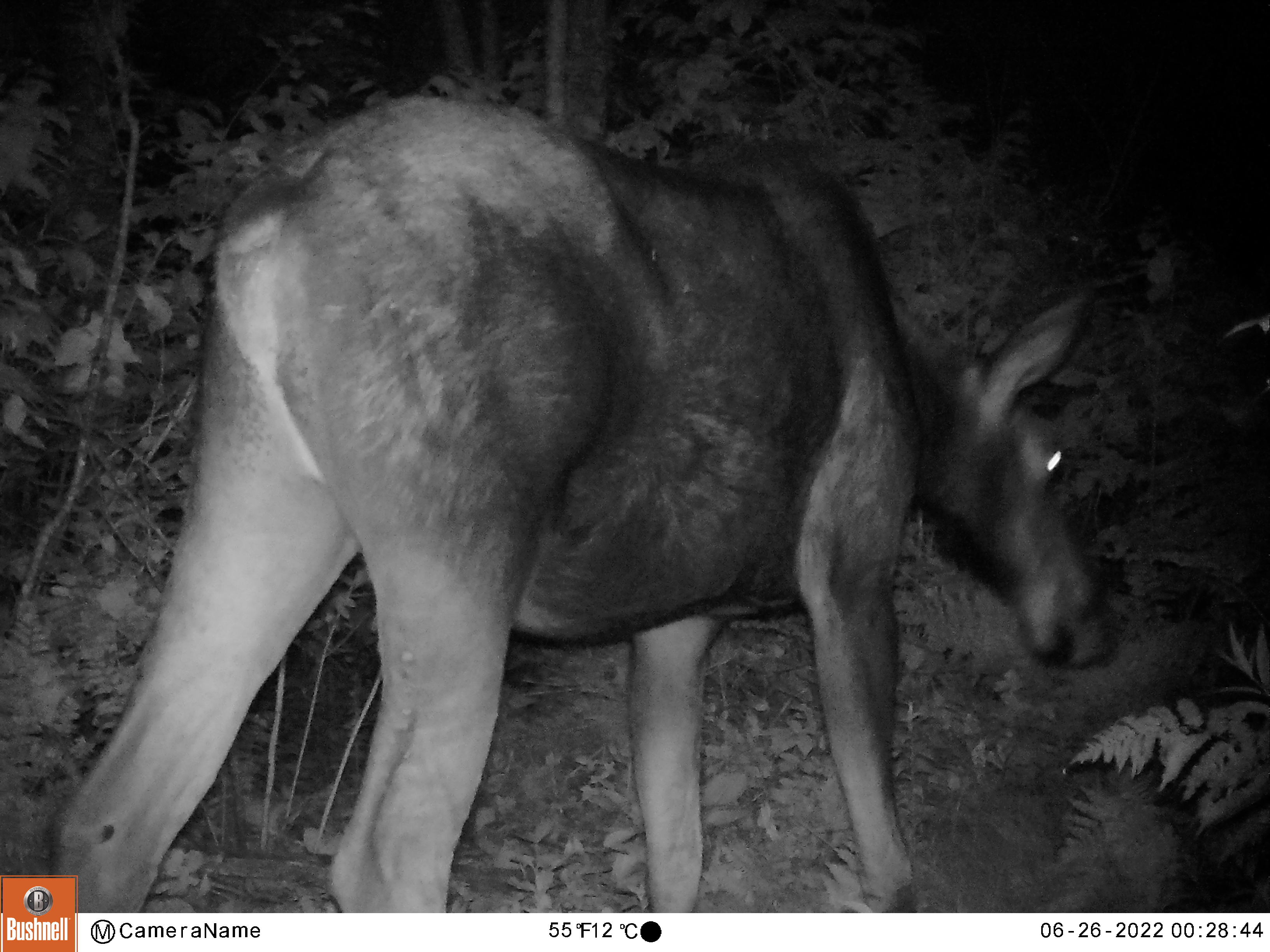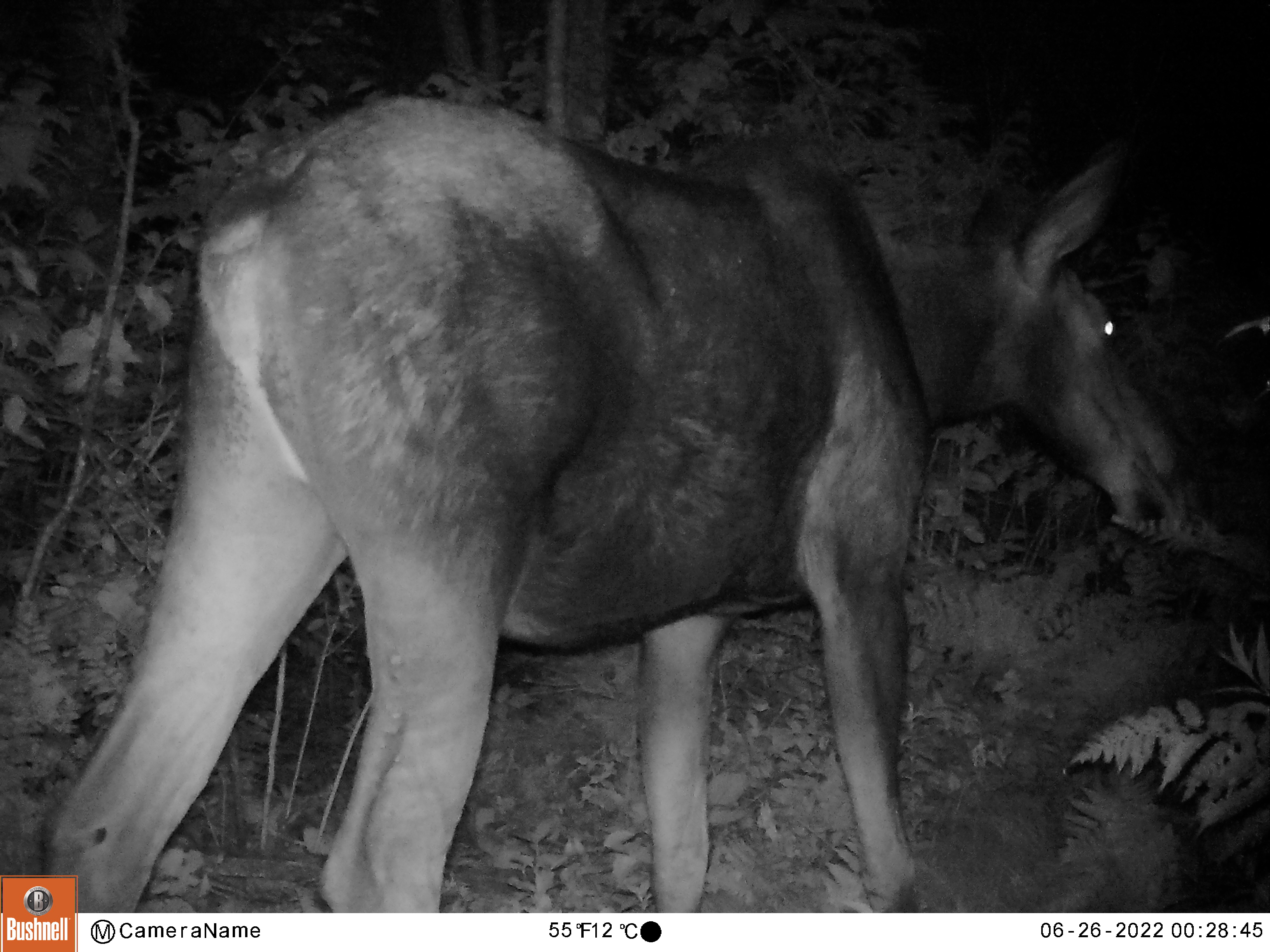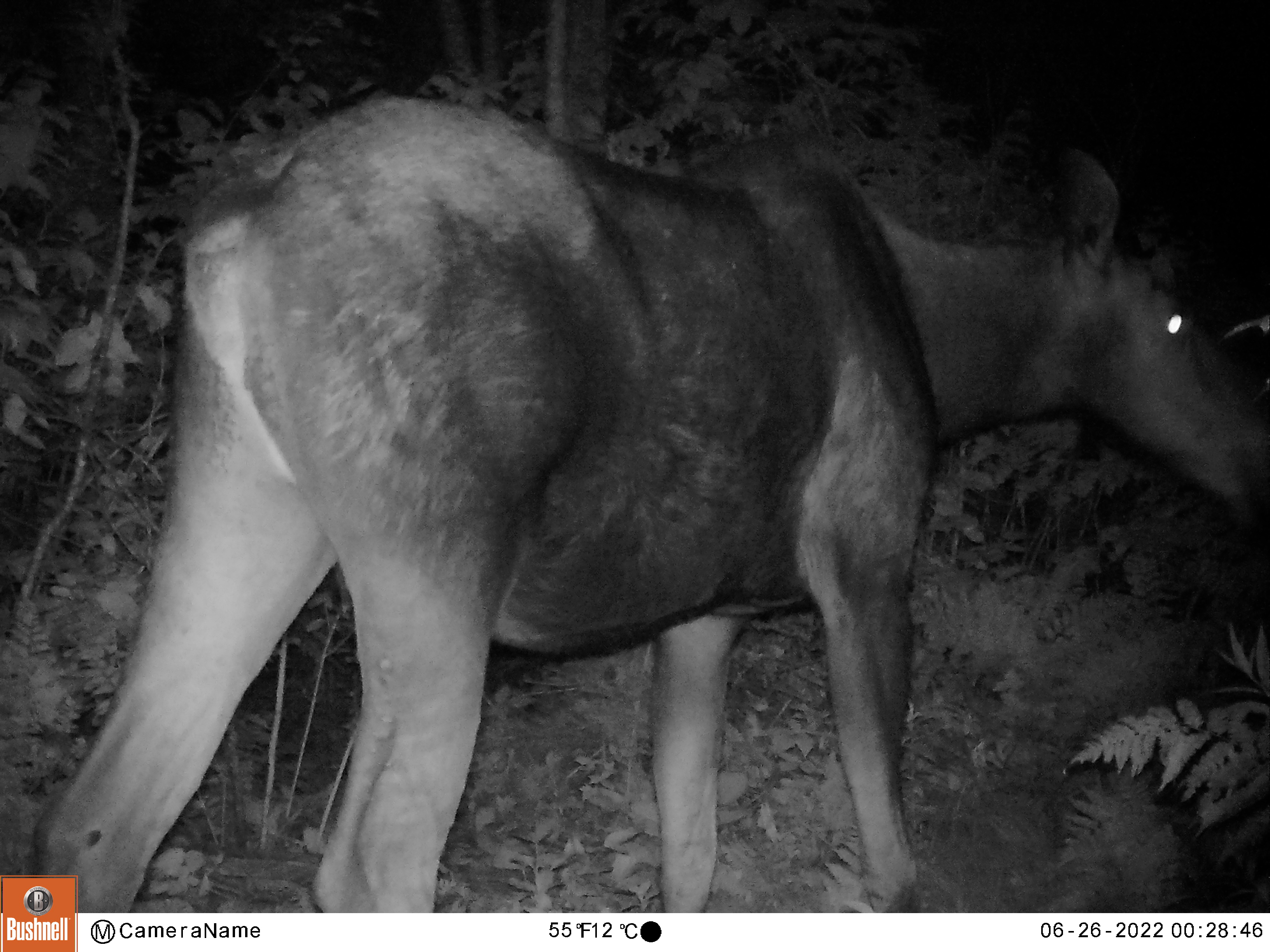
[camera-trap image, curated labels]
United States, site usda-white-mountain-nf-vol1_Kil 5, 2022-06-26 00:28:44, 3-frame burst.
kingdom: Animalia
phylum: Chordata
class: Mammalia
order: Artiodactyla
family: Cervidae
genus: Alces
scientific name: Alces alces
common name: moose